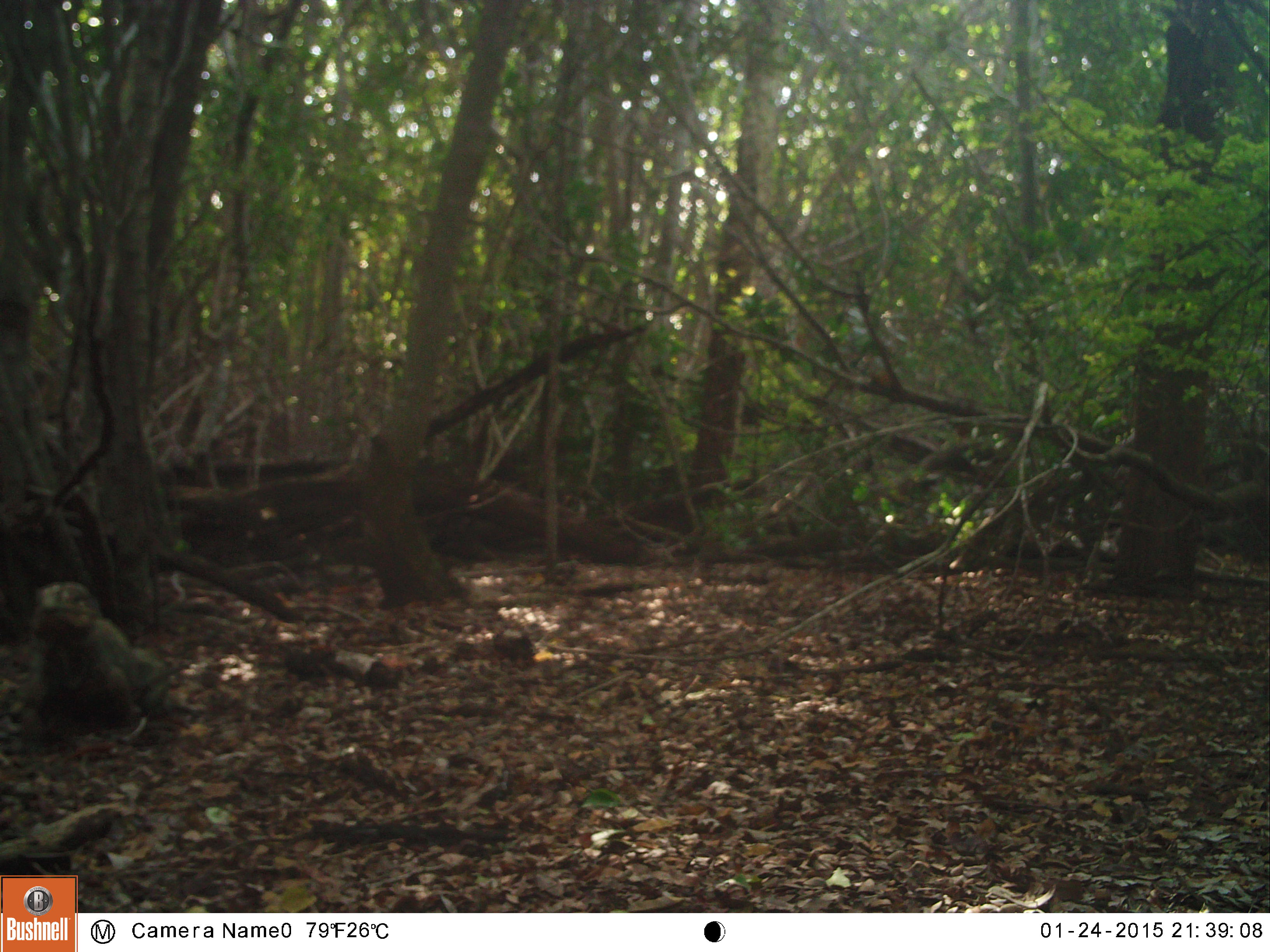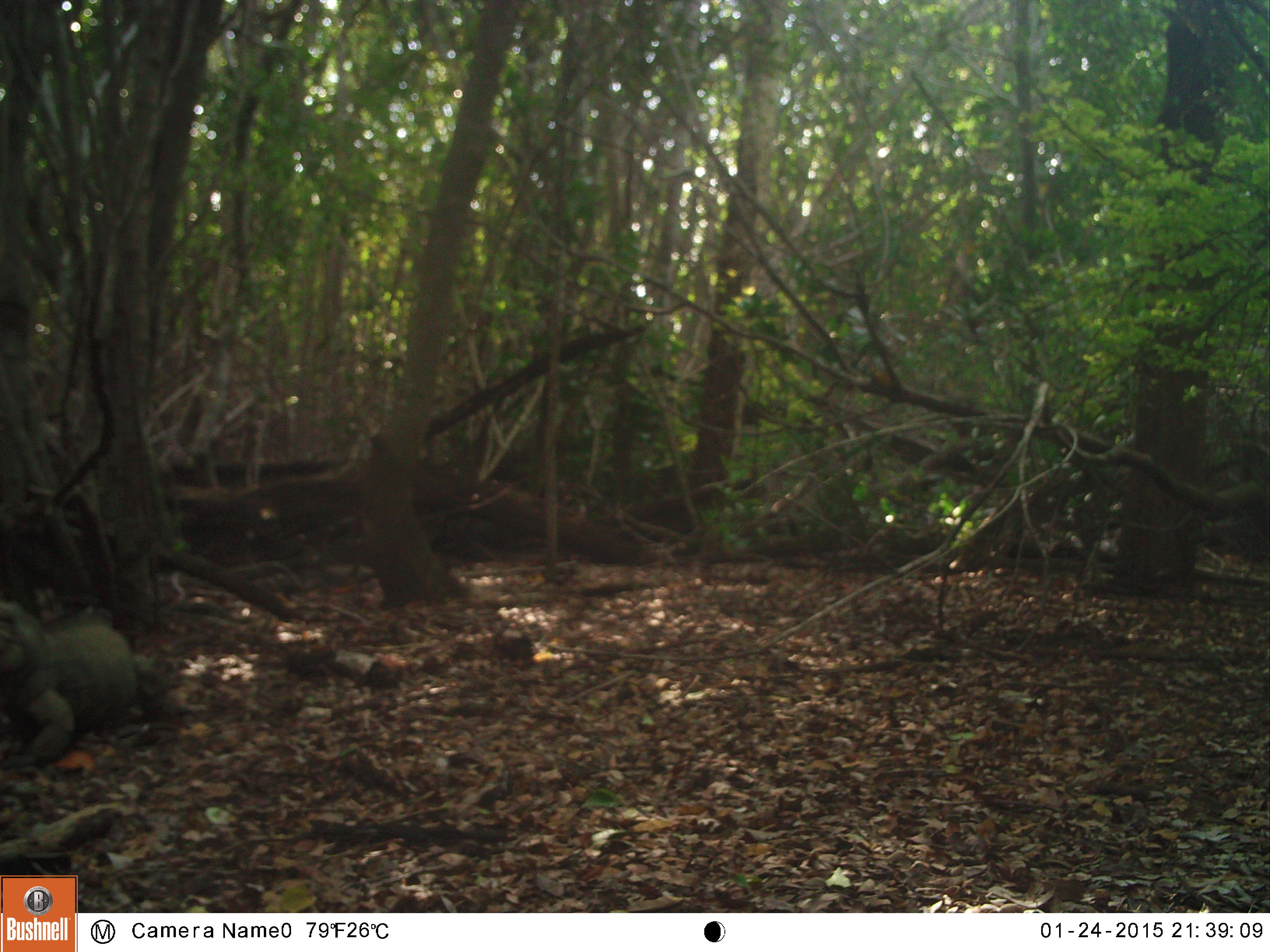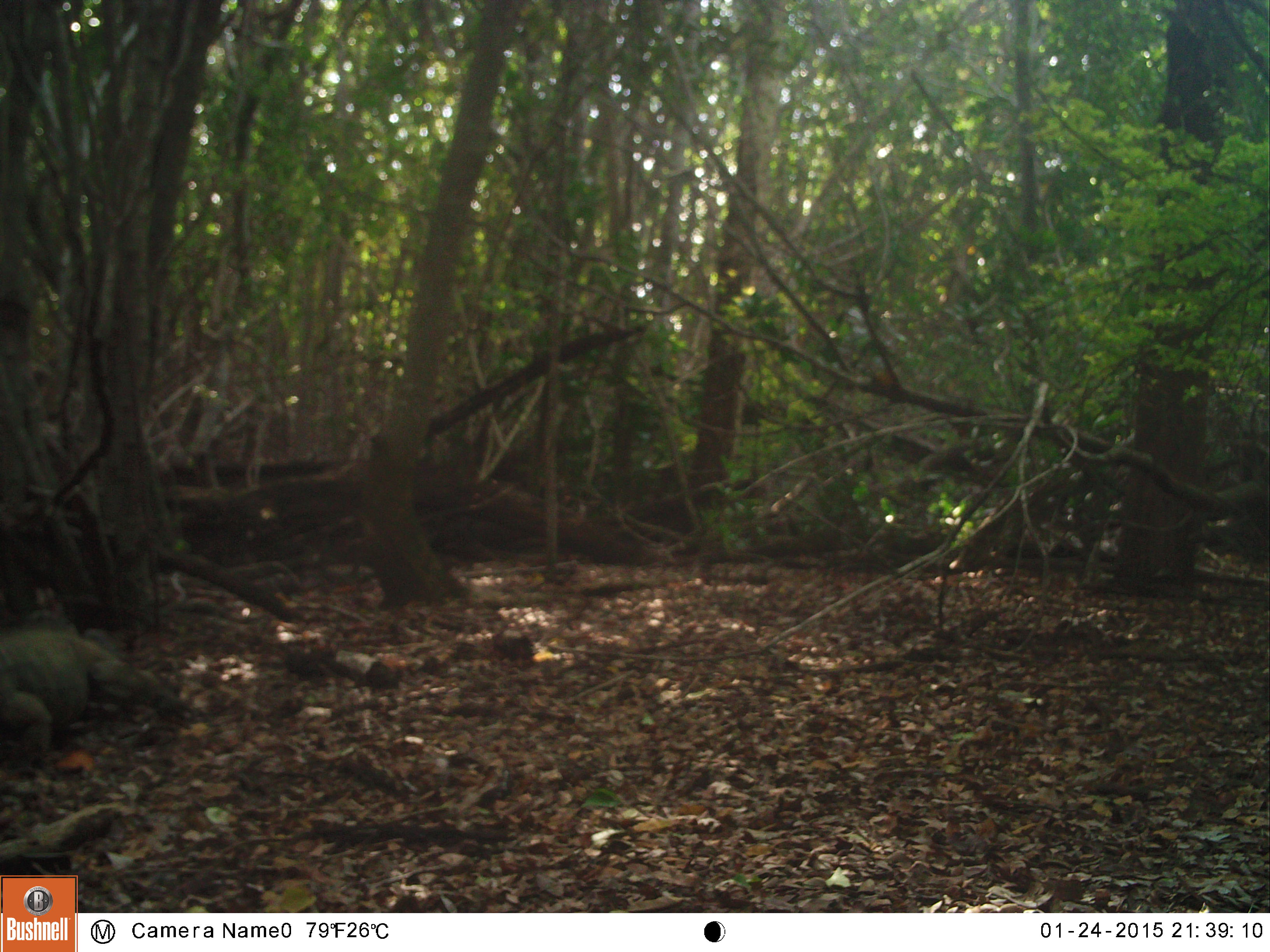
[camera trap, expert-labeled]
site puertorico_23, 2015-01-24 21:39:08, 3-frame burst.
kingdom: Animalia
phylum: Chordata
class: Reptilia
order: Squamata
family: Iguanidae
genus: Iguana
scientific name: Iguana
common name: typical iguanas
Iguana (typical iguanas).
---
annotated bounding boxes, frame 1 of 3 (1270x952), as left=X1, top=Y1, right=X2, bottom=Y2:
iguana: left=23, top=580, right=179, bottom=742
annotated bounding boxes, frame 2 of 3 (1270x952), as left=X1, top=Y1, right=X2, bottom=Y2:
iguana: left=0, top=594, right=145, bottom=768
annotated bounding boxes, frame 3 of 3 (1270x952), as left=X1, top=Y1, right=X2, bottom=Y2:
iguana: left=0, top=589, right=181, bottom=763